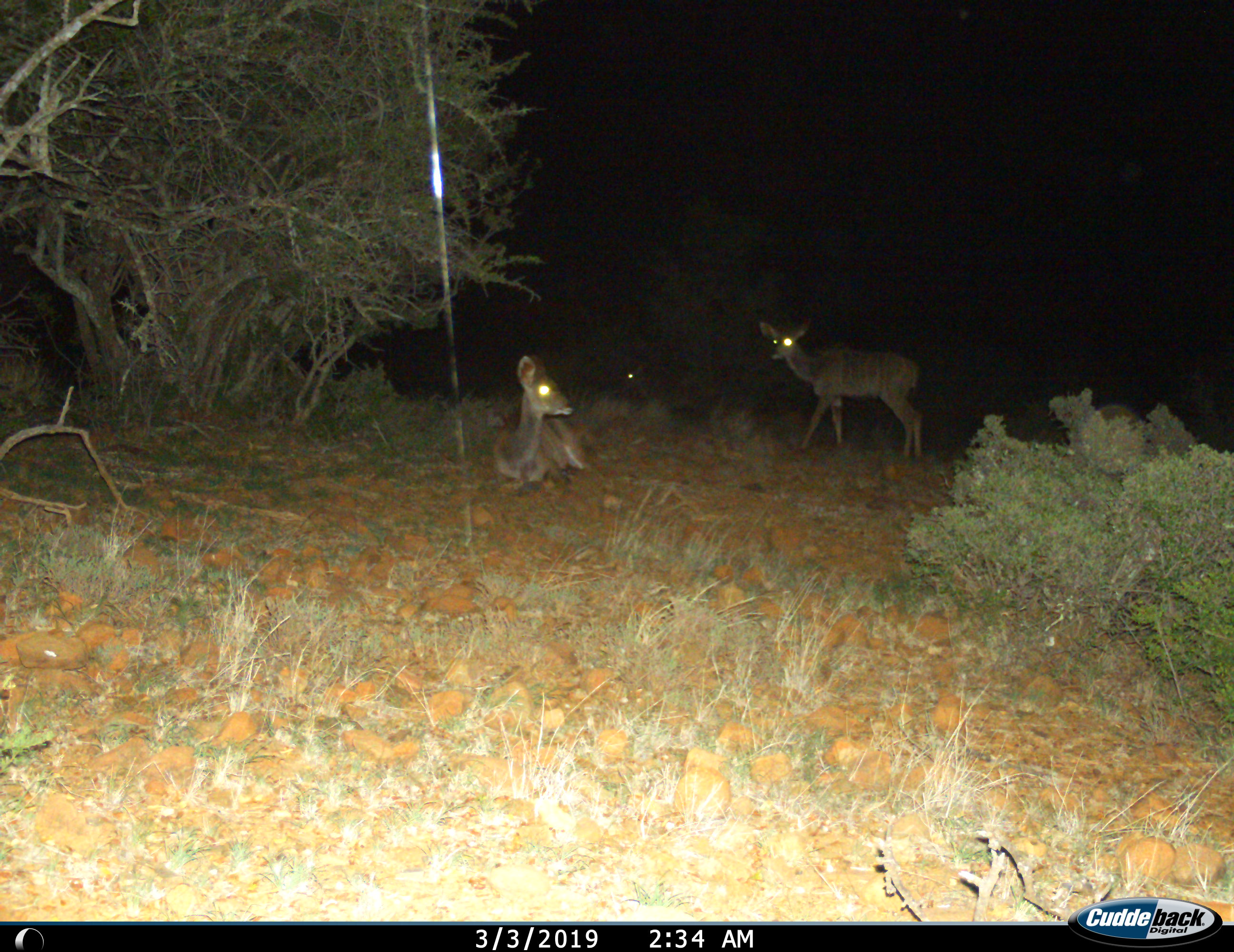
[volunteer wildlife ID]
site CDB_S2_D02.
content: unidentified animal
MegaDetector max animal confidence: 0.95